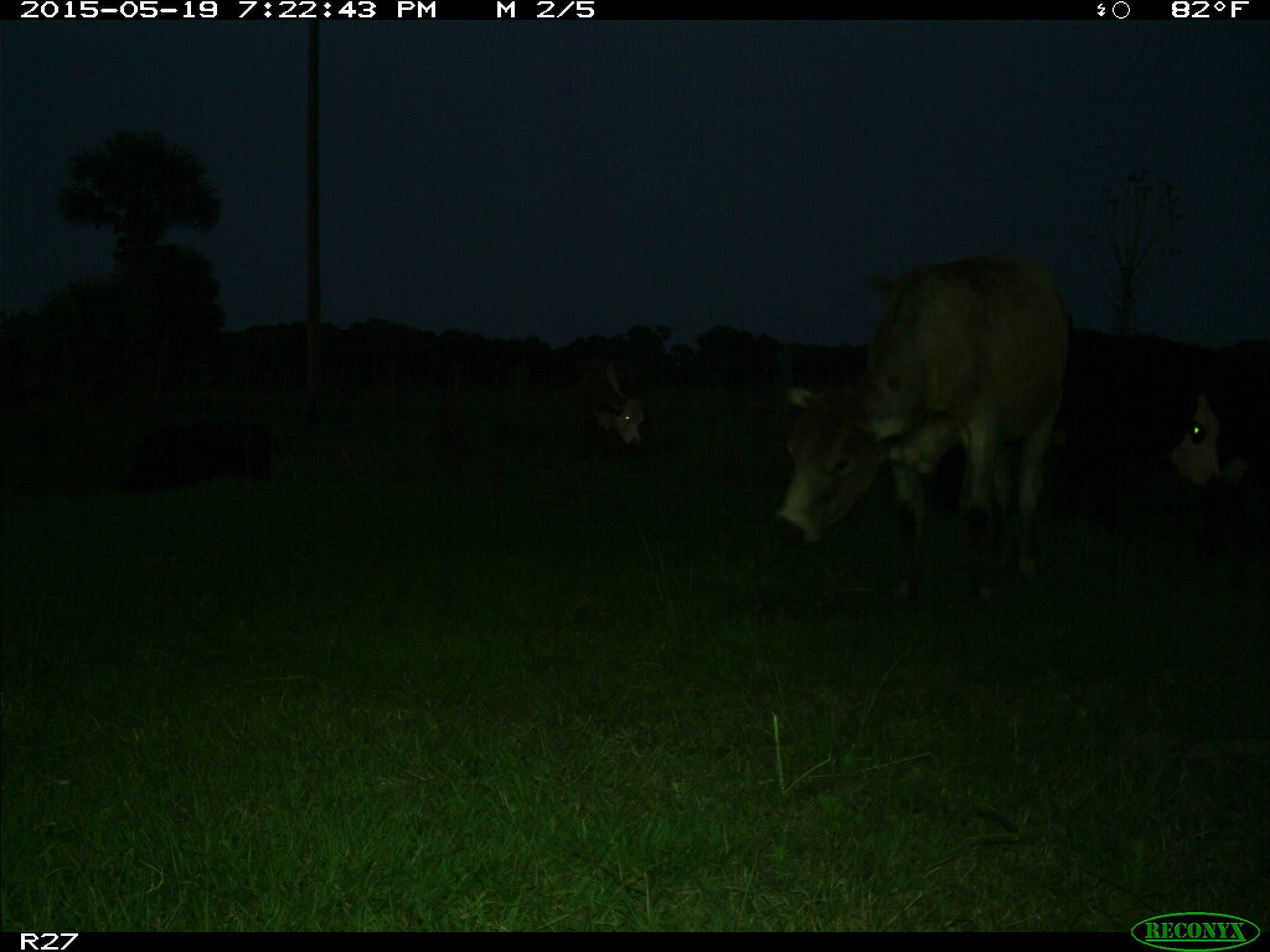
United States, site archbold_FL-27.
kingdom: Animalia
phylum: Chordata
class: Mammalia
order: Artiodactyla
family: Bovidae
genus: Bos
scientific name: Bos taurus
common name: domestic cow